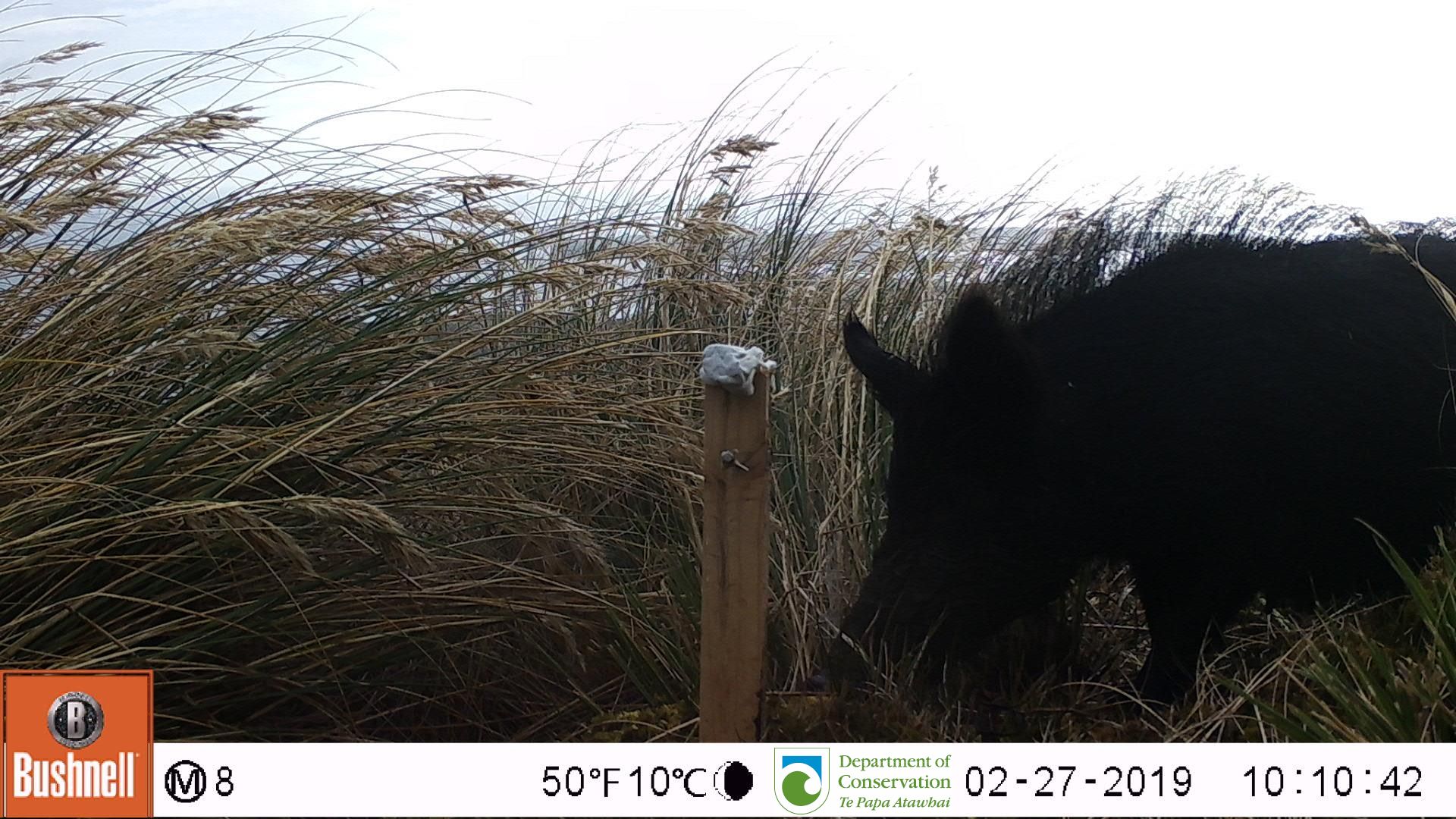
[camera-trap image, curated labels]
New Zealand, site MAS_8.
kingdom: Animalia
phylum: Chordata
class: Mammalia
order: Artiodactyla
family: Suidae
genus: Sus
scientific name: Sus scrofa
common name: pig